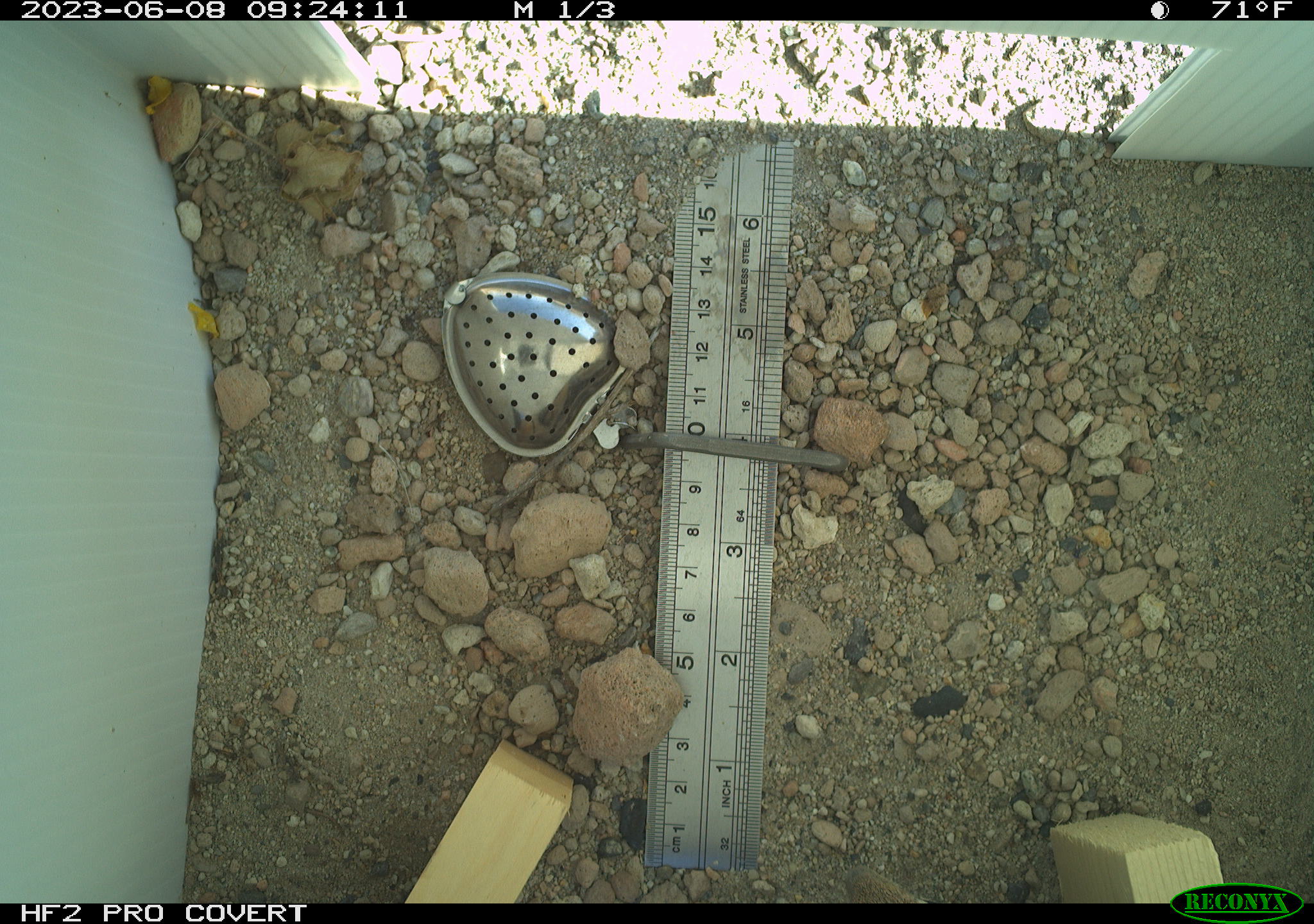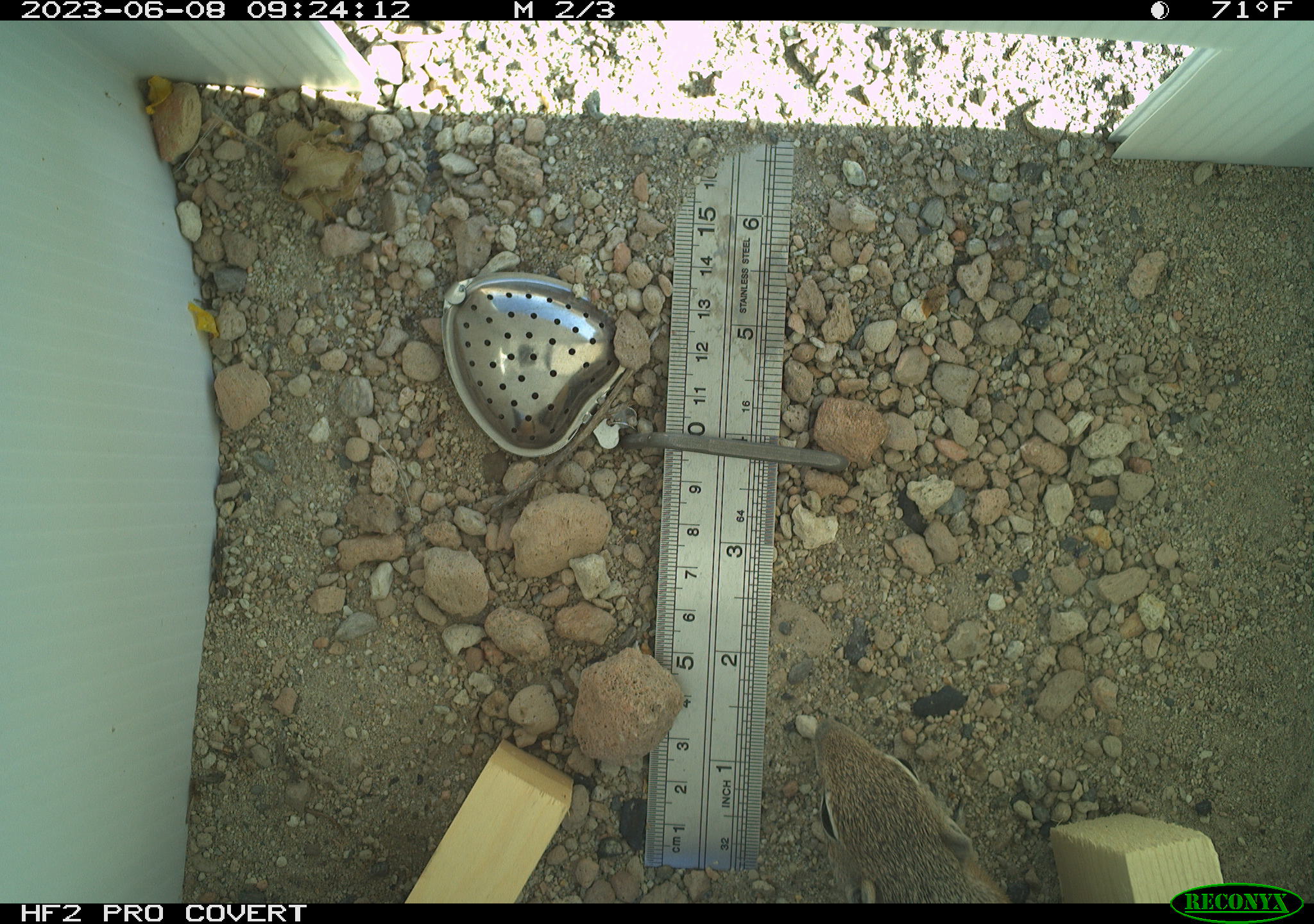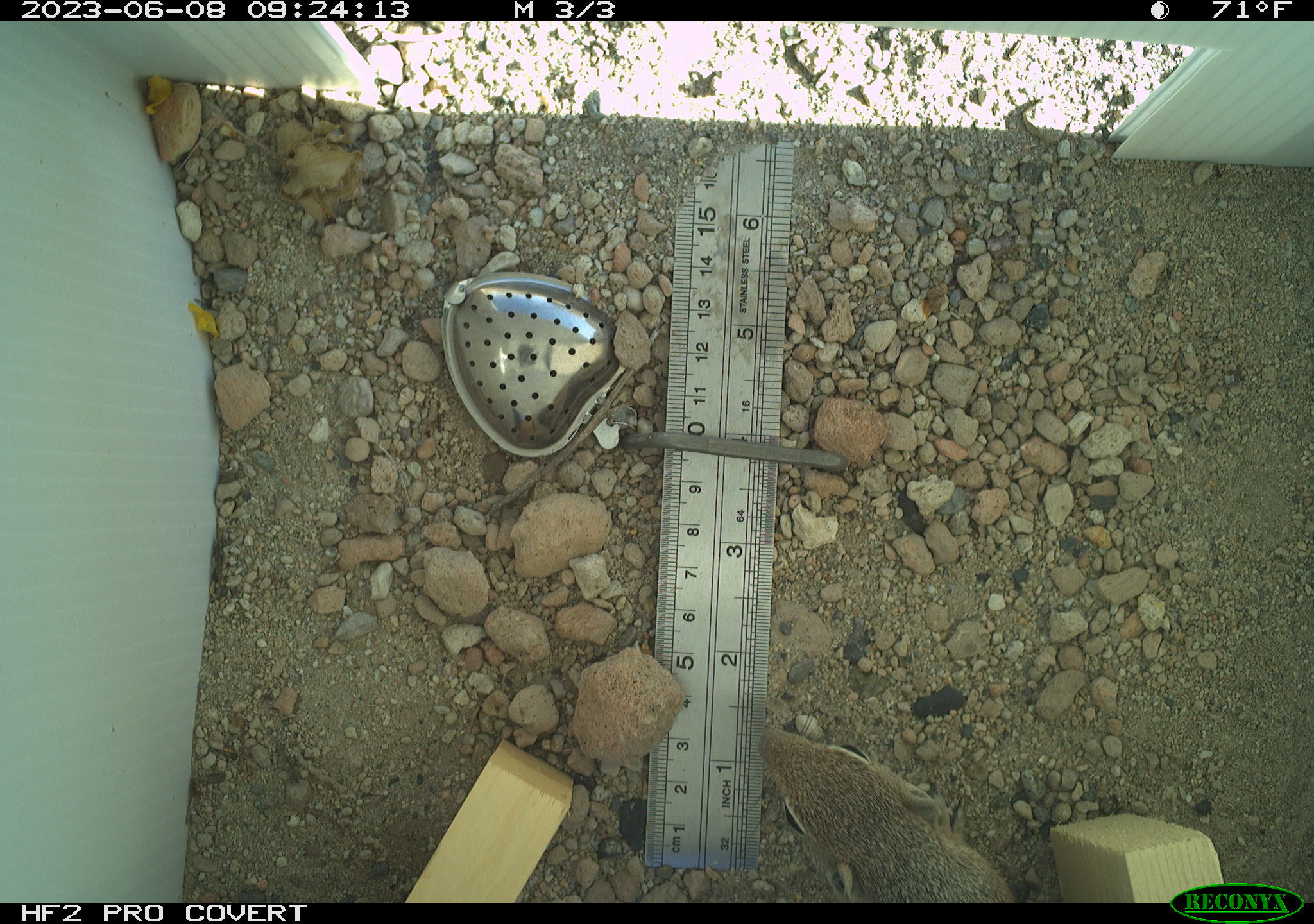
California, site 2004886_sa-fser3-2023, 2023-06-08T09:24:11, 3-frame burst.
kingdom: Animalia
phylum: Chordata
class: Mammalia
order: Rodentia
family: Sciuridae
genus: Ammospermophilus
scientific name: Ammospermophilus leucurus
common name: white-tailed antelope squirrel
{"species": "white-tailed antelope squirrel (Ammospermophilus leucurus)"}